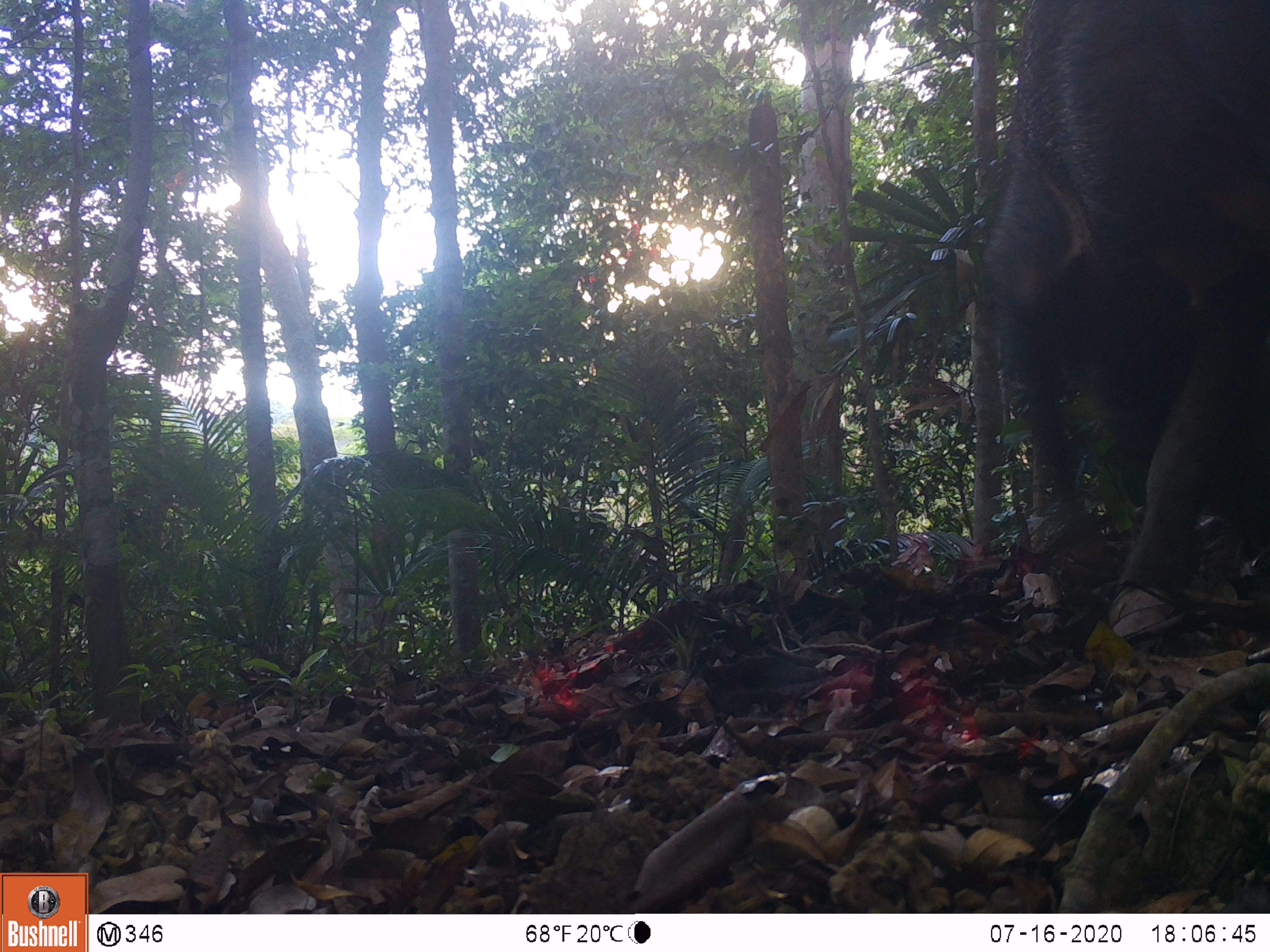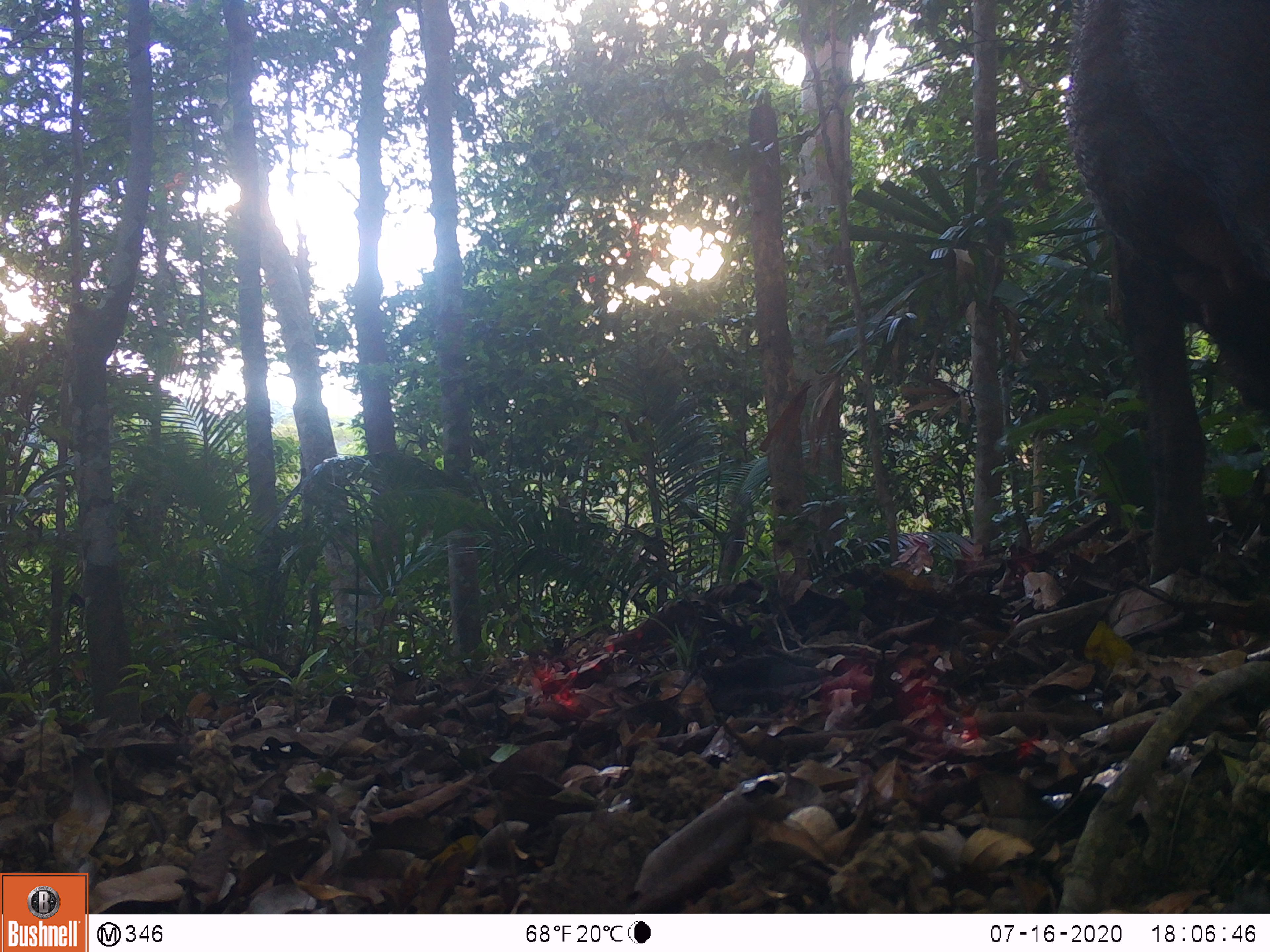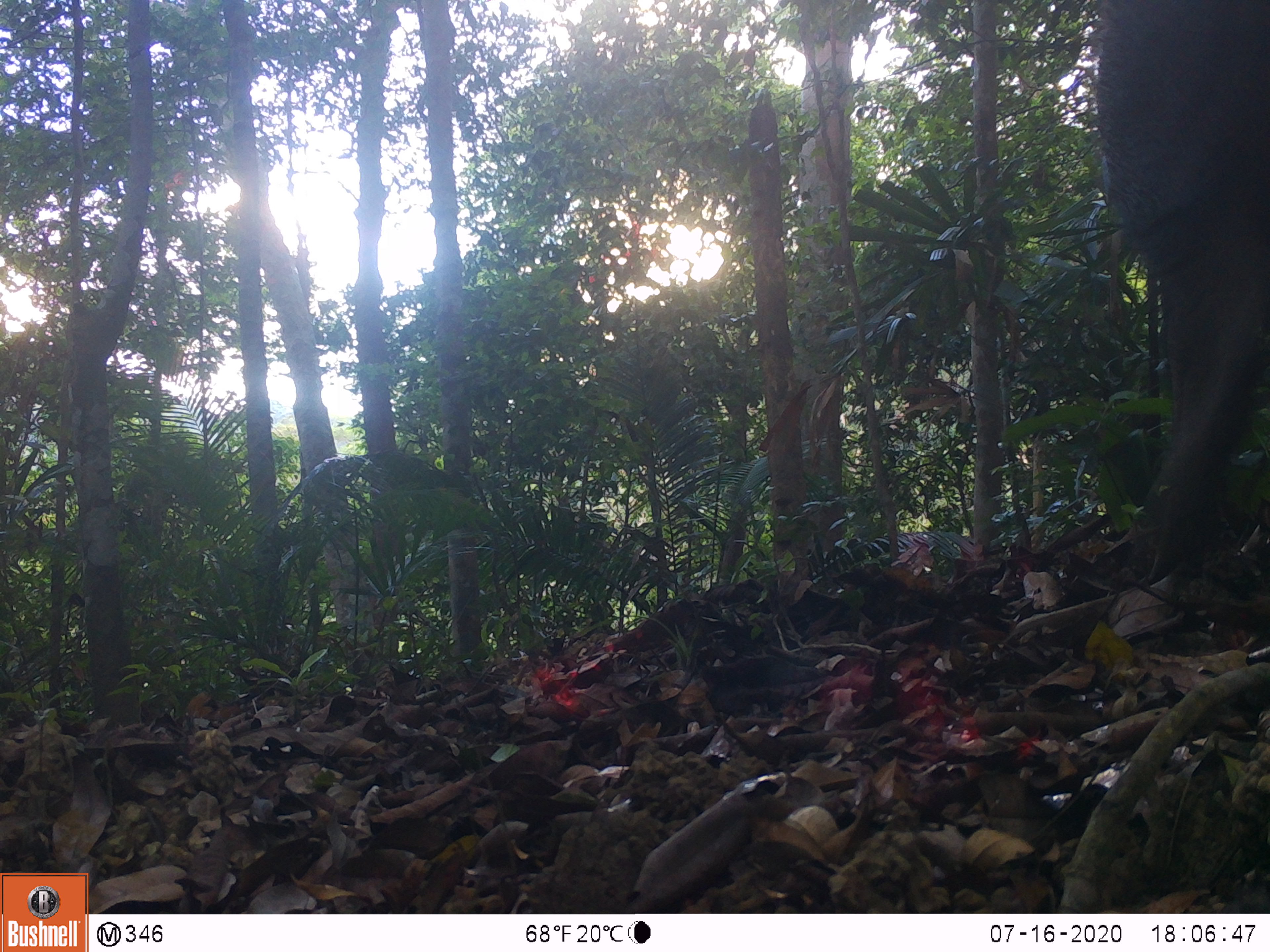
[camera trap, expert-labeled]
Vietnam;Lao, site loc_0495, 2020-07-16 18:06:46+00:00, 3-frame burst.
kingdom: Animalia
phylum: Chordata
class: Mammalia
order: Artiodactyla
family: Suidae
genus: Sus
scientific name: Sus scrofa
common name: eurasian wild pig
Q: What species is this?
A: Eurasian wild pig (Sus scrofa).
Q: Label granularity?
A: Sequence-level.